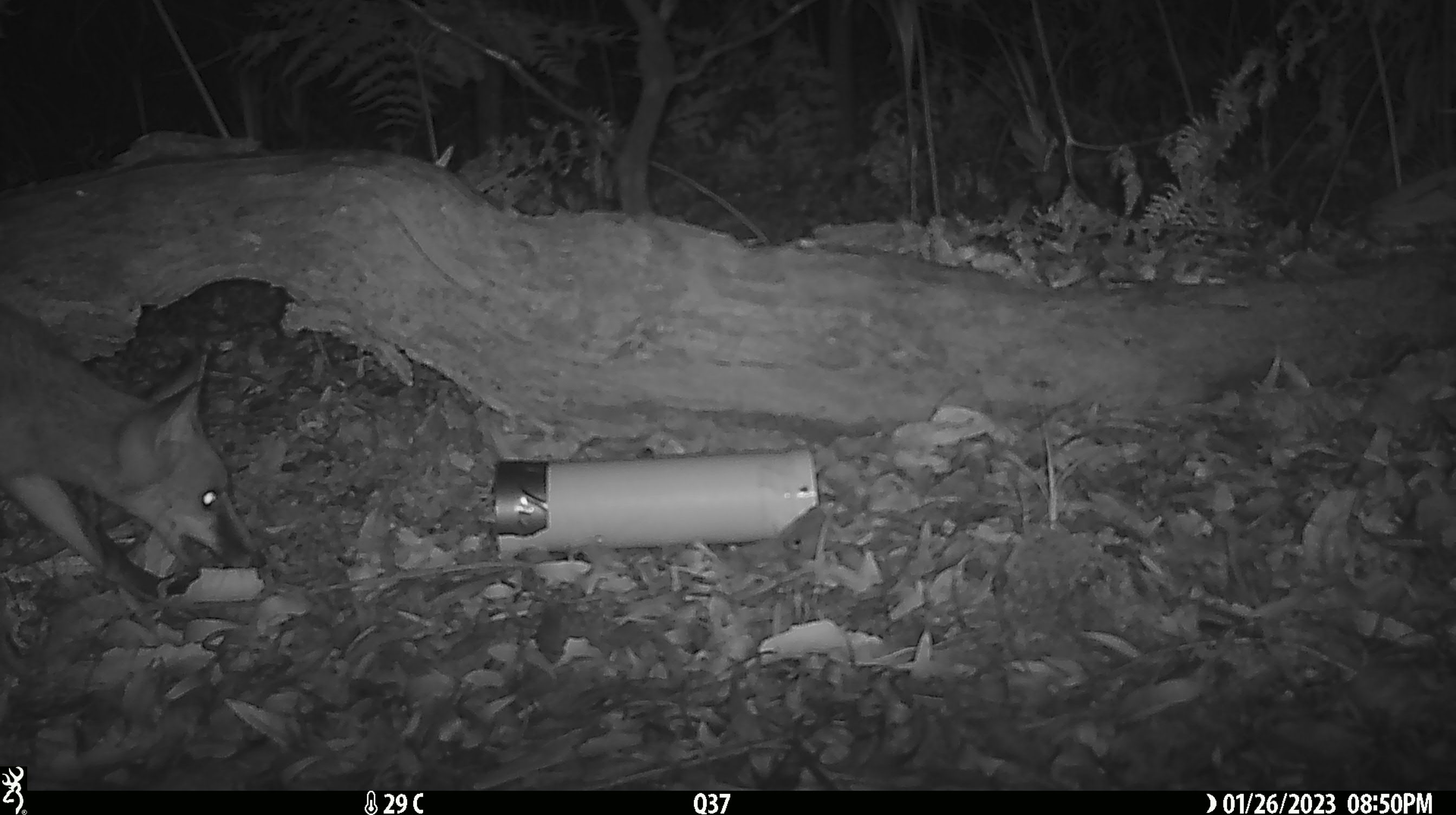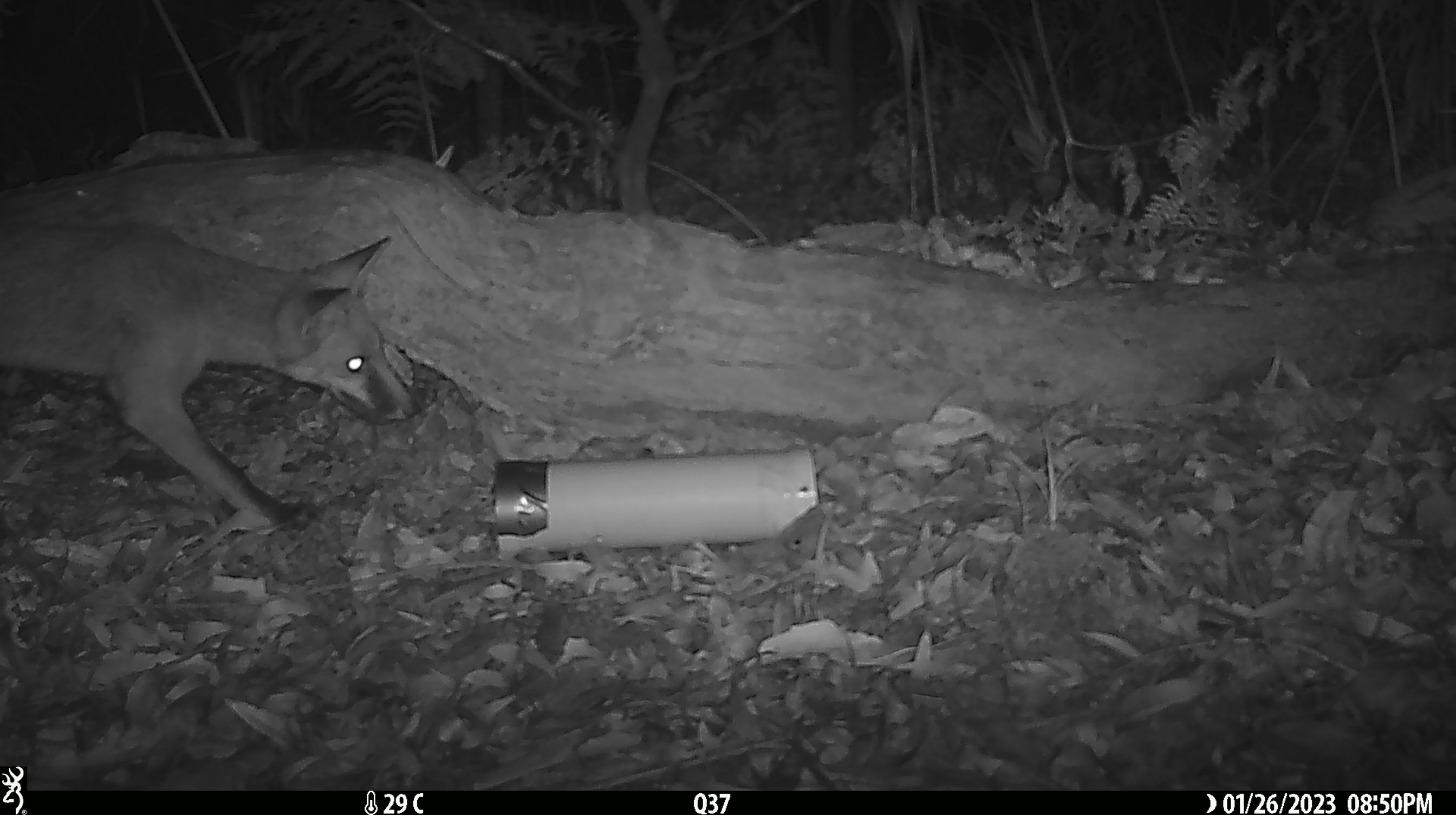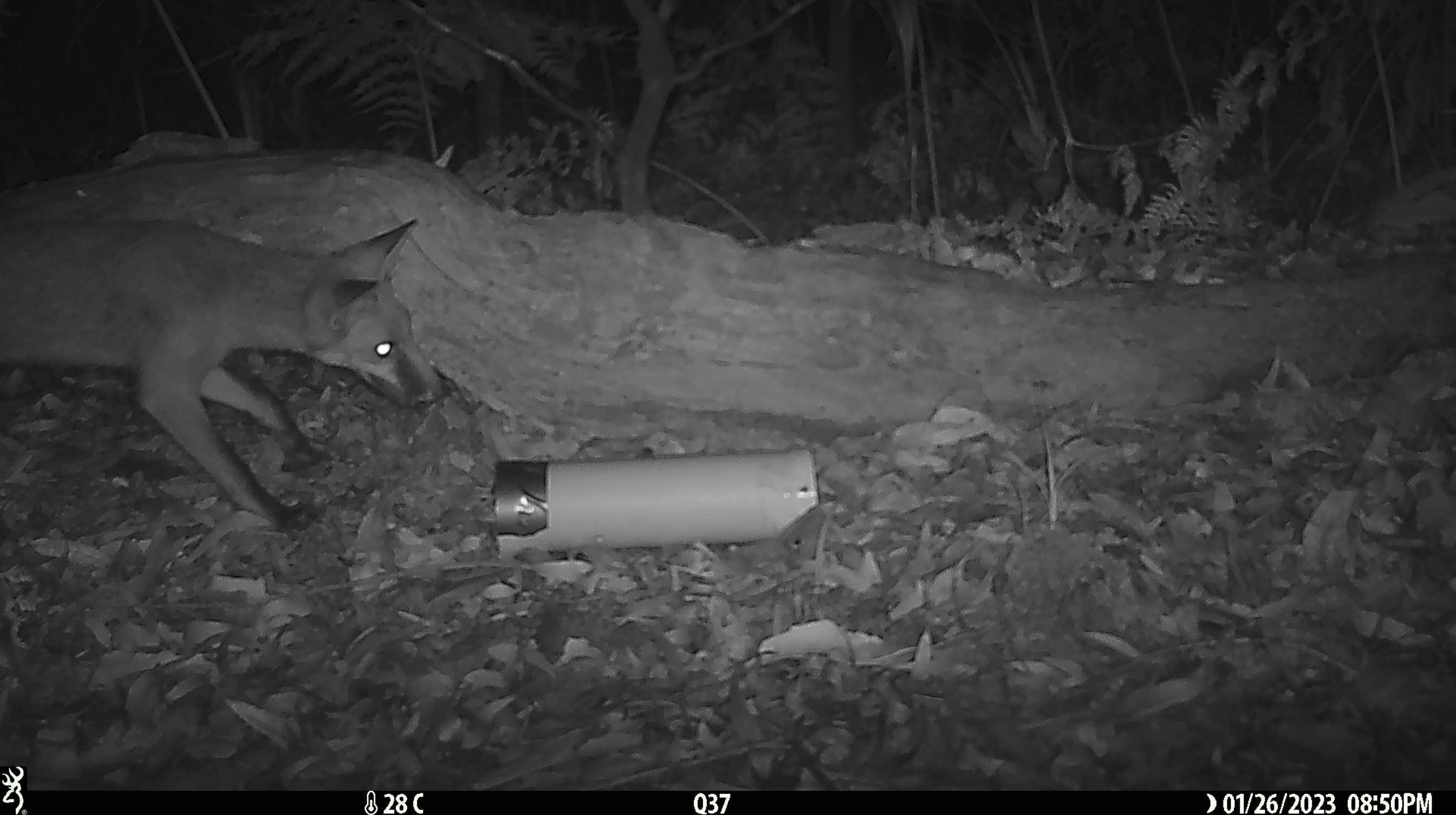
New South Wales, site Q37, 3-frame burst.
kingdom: Animalia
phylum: Chordata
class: Mammalia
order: Carnivora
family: Canidae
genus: Vulpes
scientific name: Vulpes vulpes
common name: red fox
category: fox